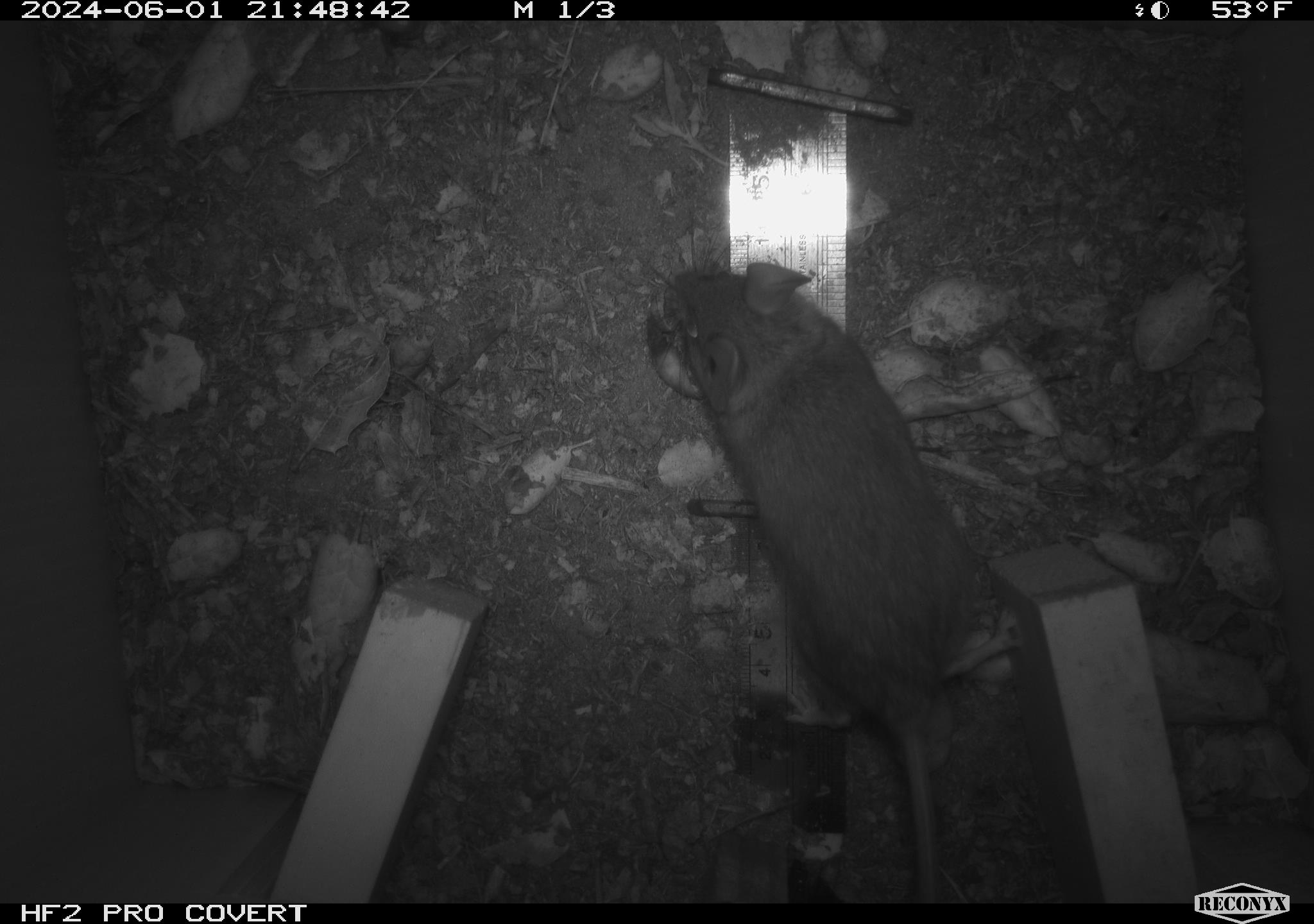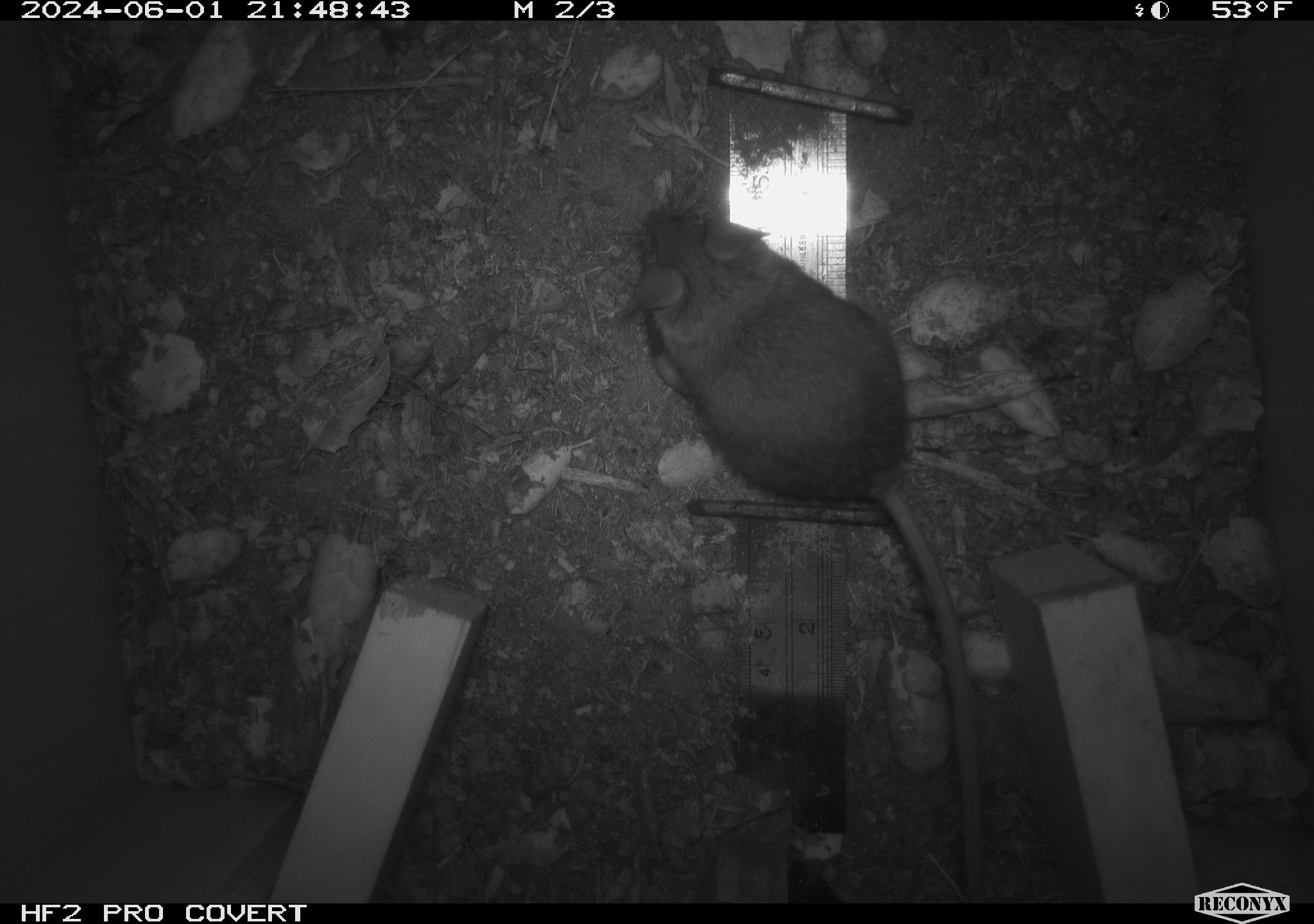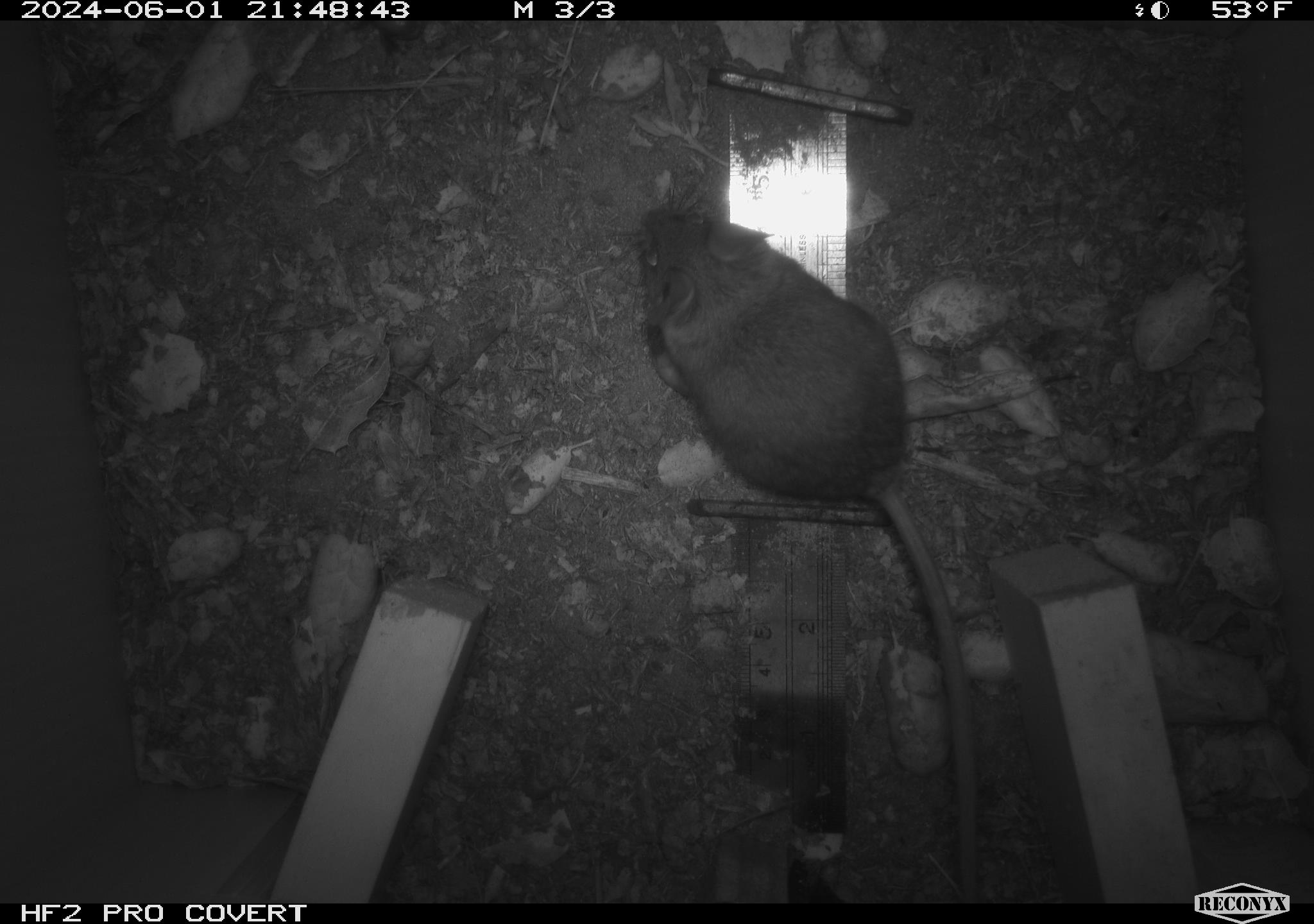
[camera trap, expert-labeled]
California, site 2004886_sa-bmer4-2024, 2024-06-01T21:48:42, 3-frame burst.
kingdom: Animalia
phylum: Chordata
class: Mammalia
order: Rodentia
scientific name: Rodentia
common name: mouse species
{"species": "mouse species (Rodentia)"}